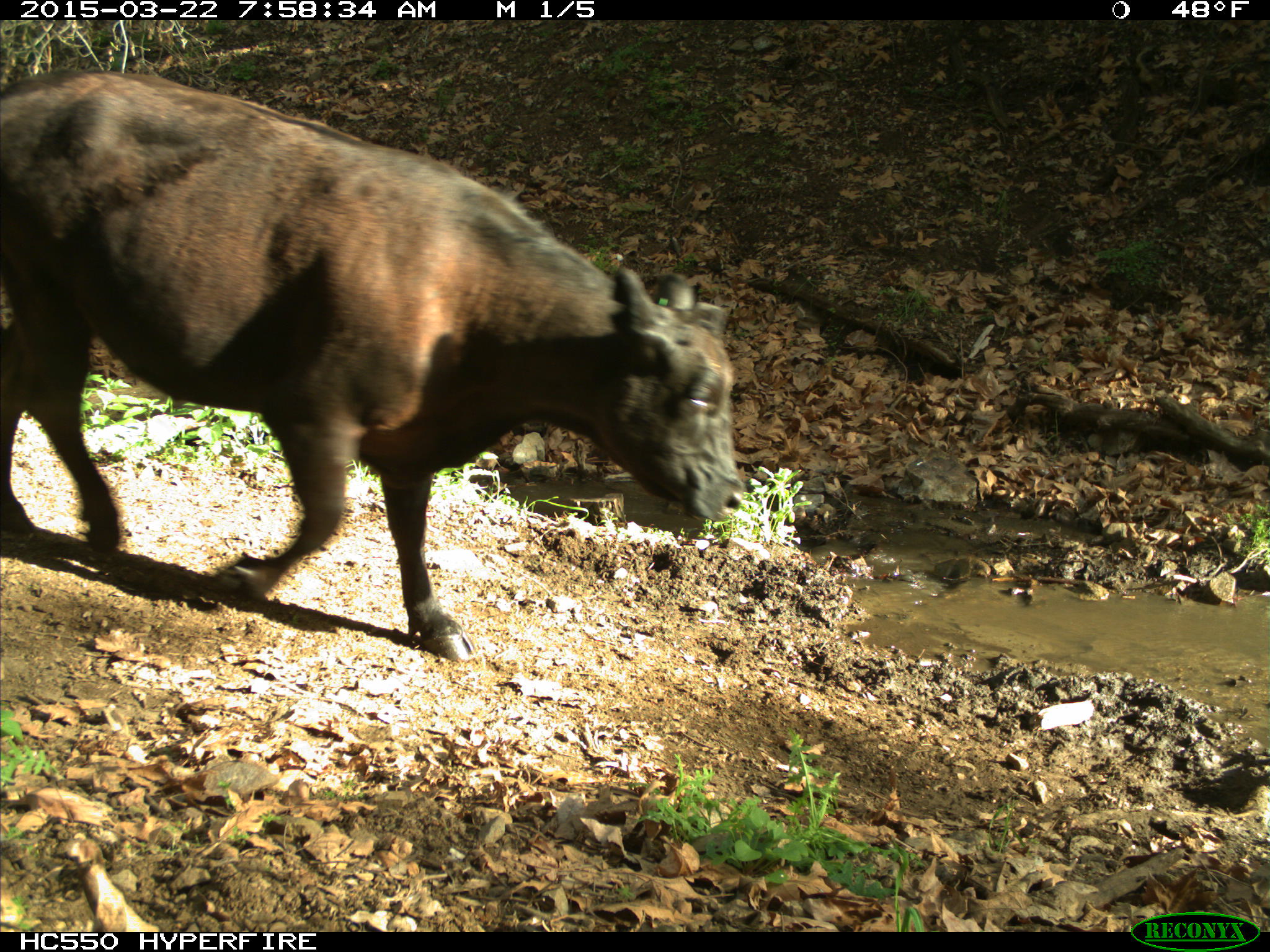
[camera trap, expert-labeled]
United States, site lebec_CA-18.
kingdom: Animalia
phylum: Chordata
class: Mammalia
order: Artiodactyla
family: Bovidae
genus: Bos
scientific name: Bos taurus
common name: domestic cow